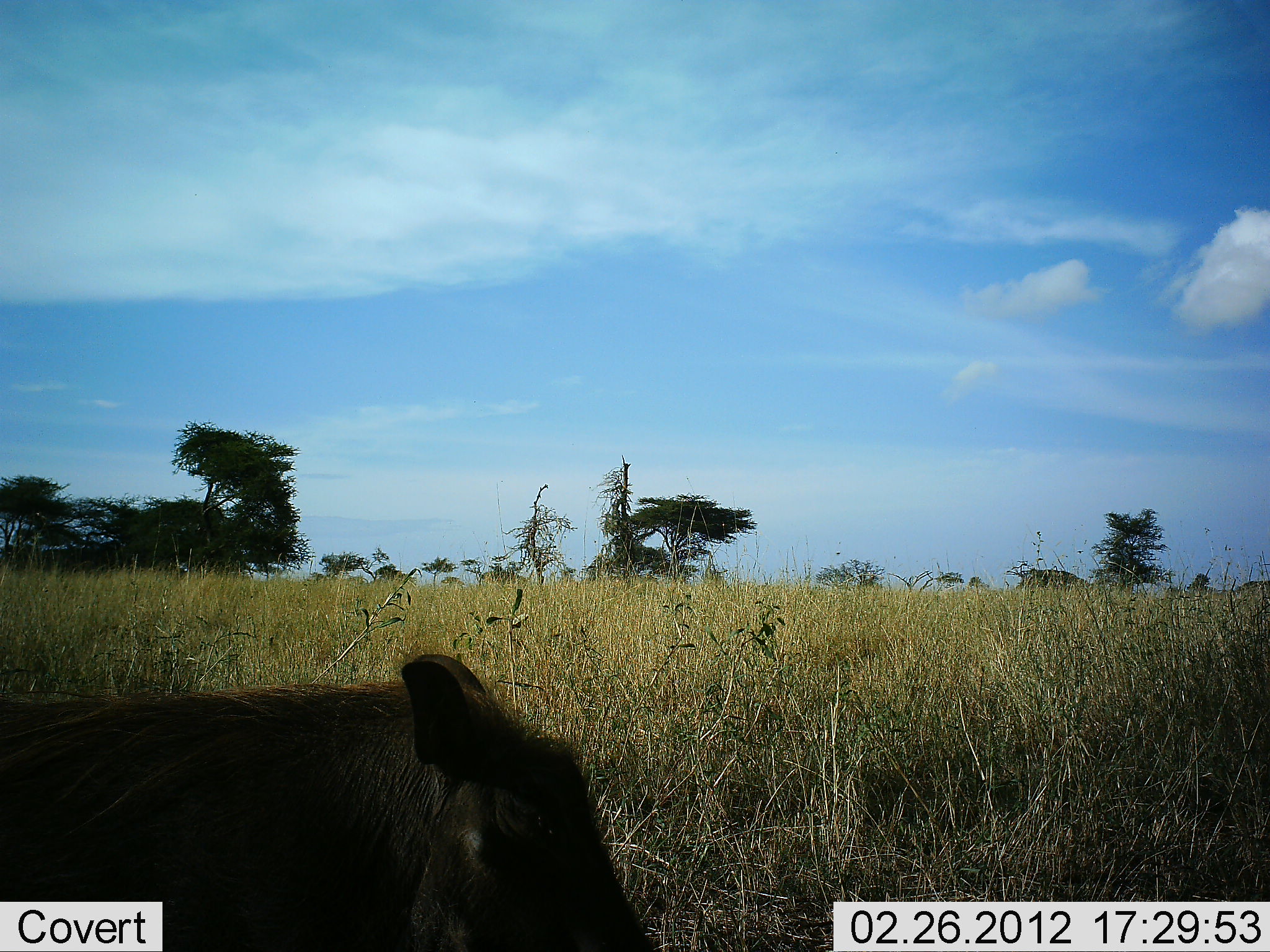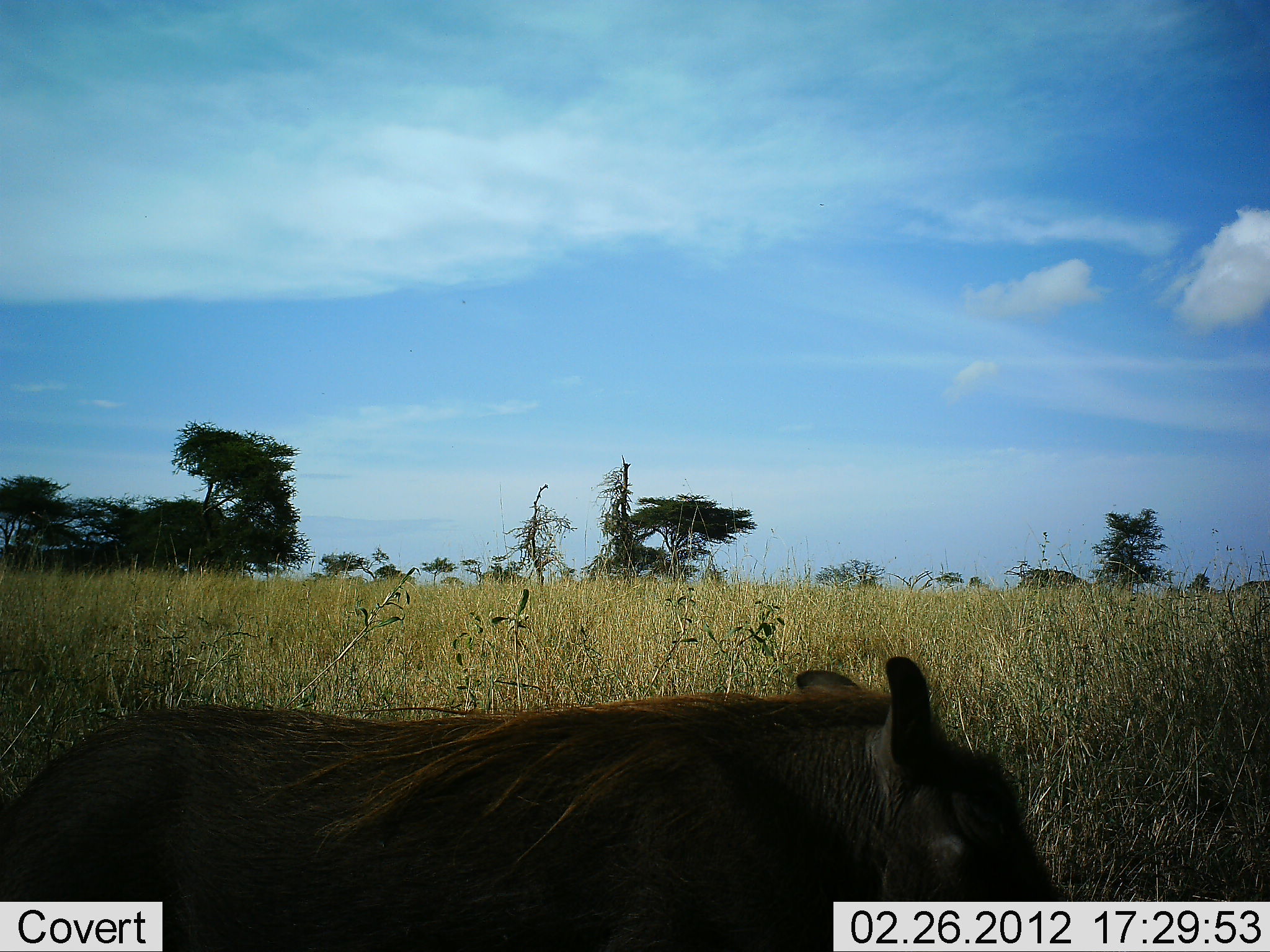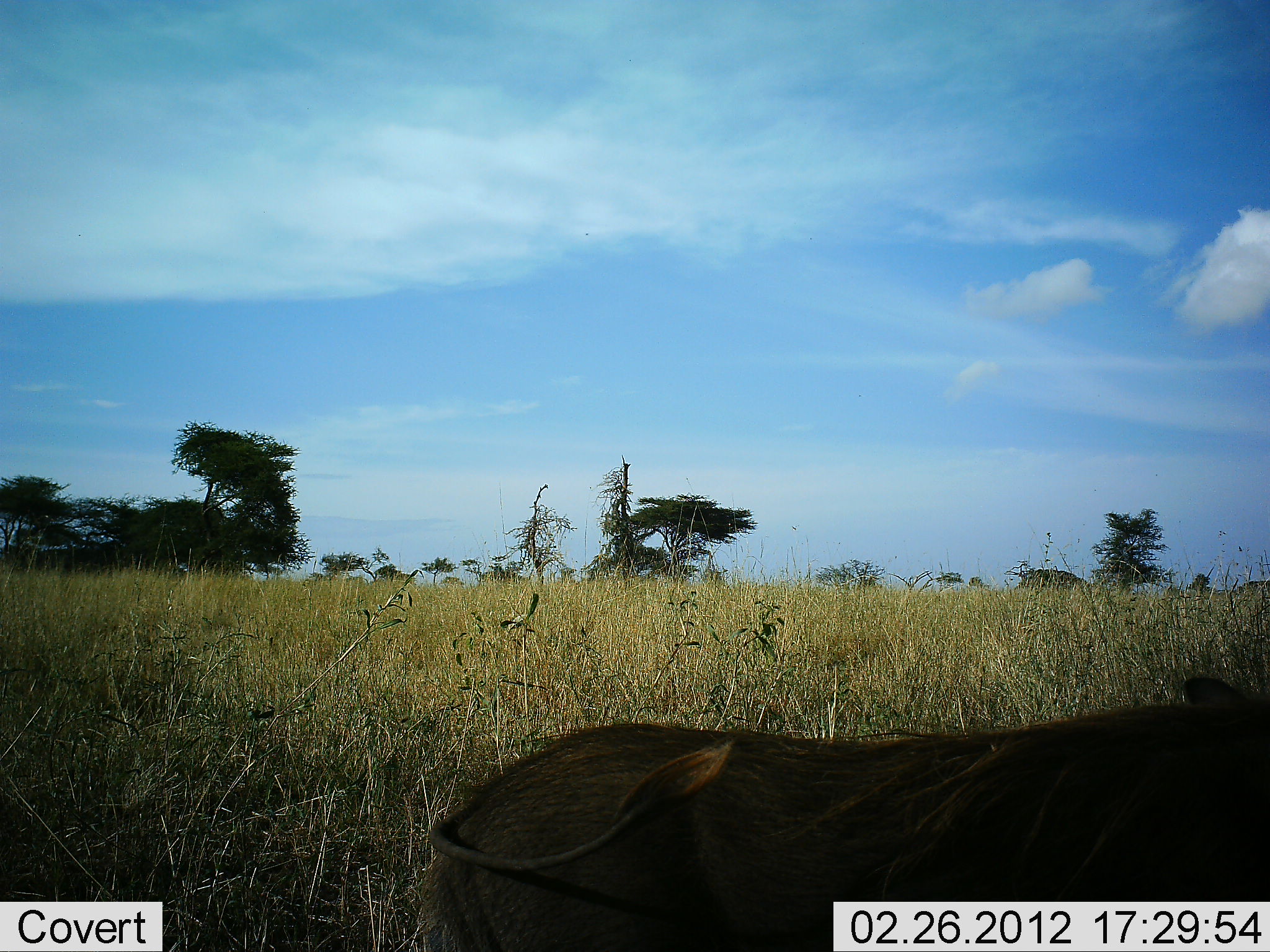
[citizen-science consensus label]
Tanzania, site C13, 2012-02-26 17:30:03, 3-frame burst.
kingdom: Animalia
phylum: Chordata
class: Mammalia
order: Artiodactyla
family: Suidae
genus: Phacochoerus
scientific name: Phacochoerus africanus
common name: warthog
Warthog (Phacochoerus africanus), count 1. Behavior (volunteer vote fractions): standing 16%, resting 0%, moving 87%, interacting 0%. Young present (vote fraction): 0%. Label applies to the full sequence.